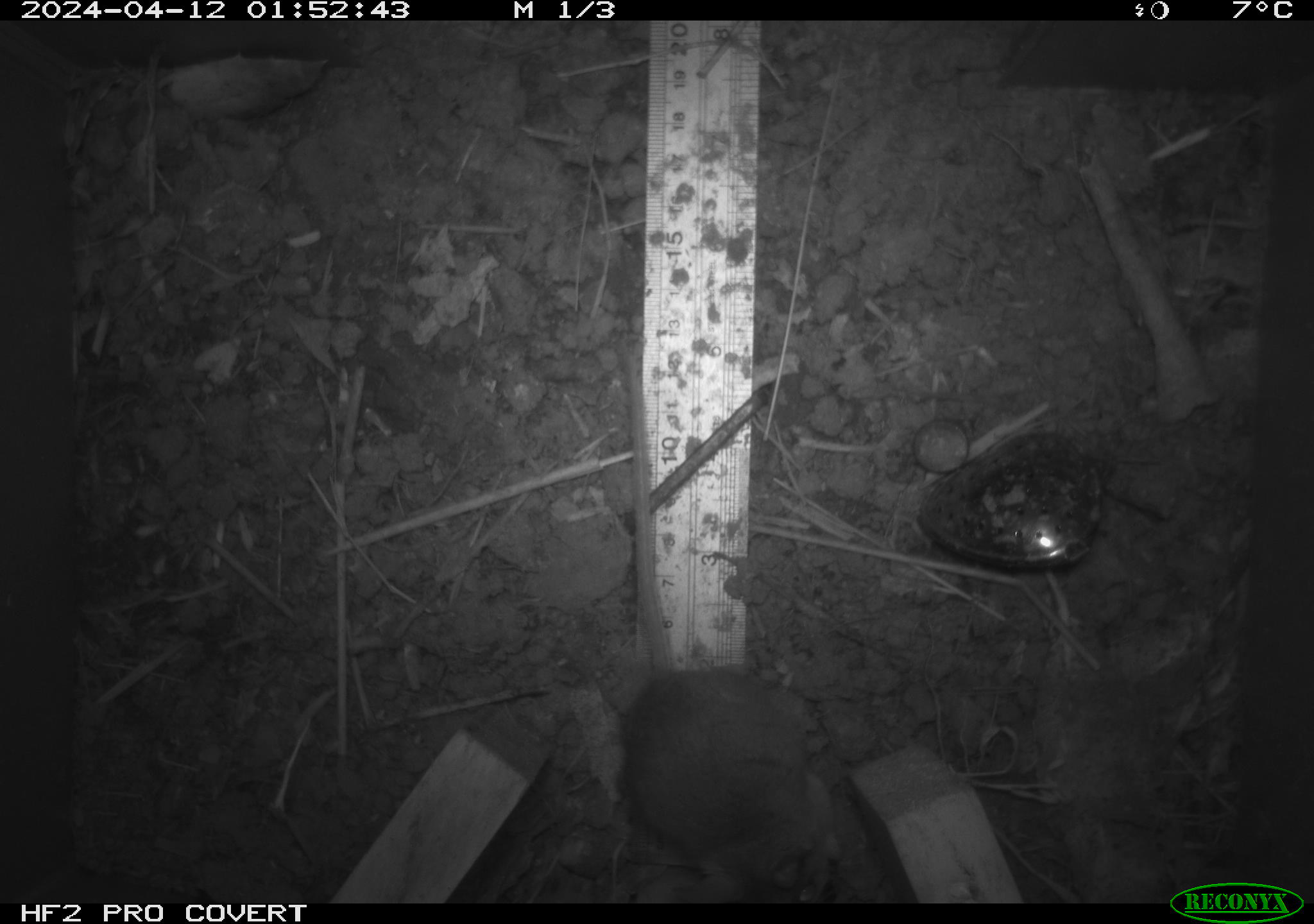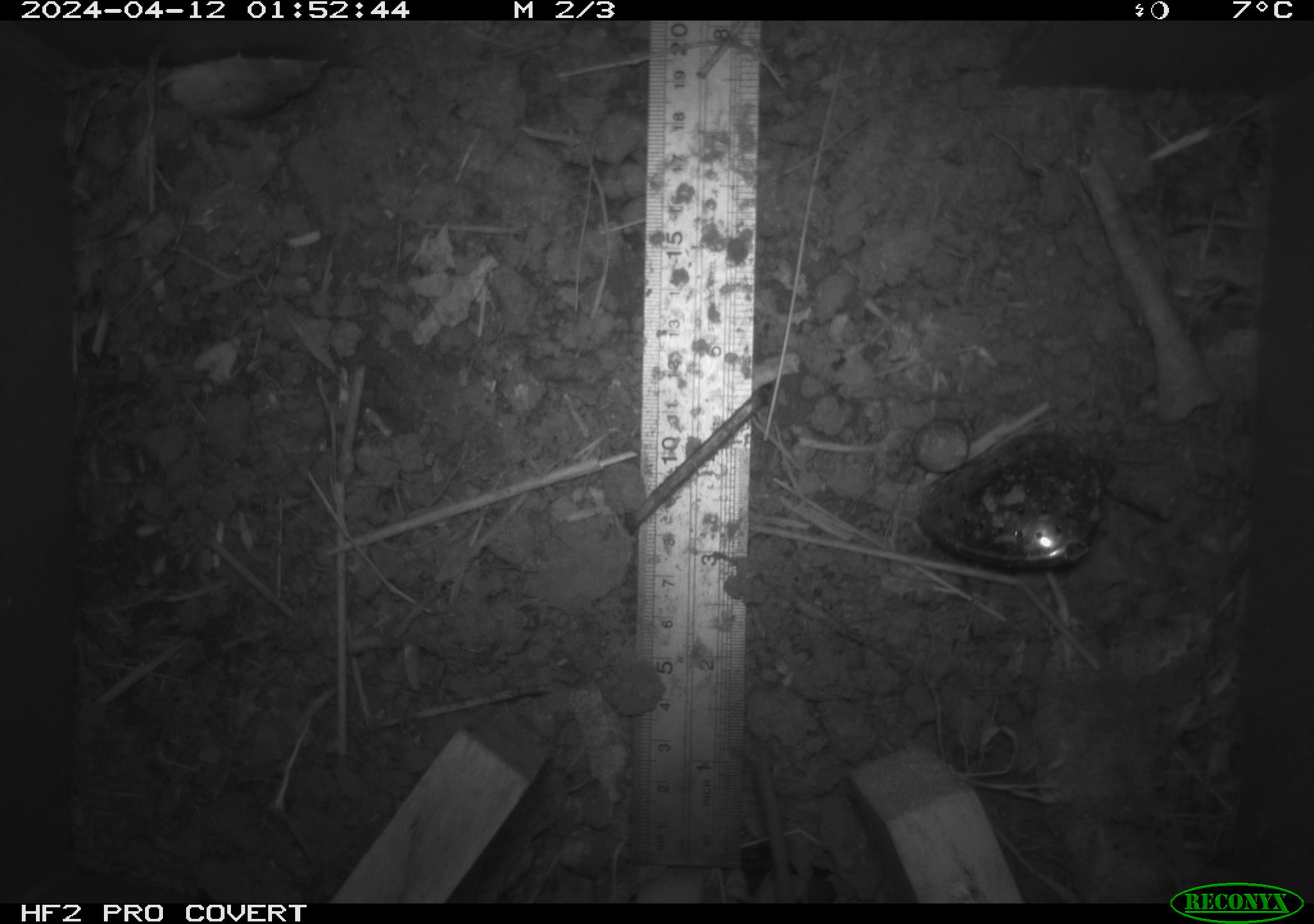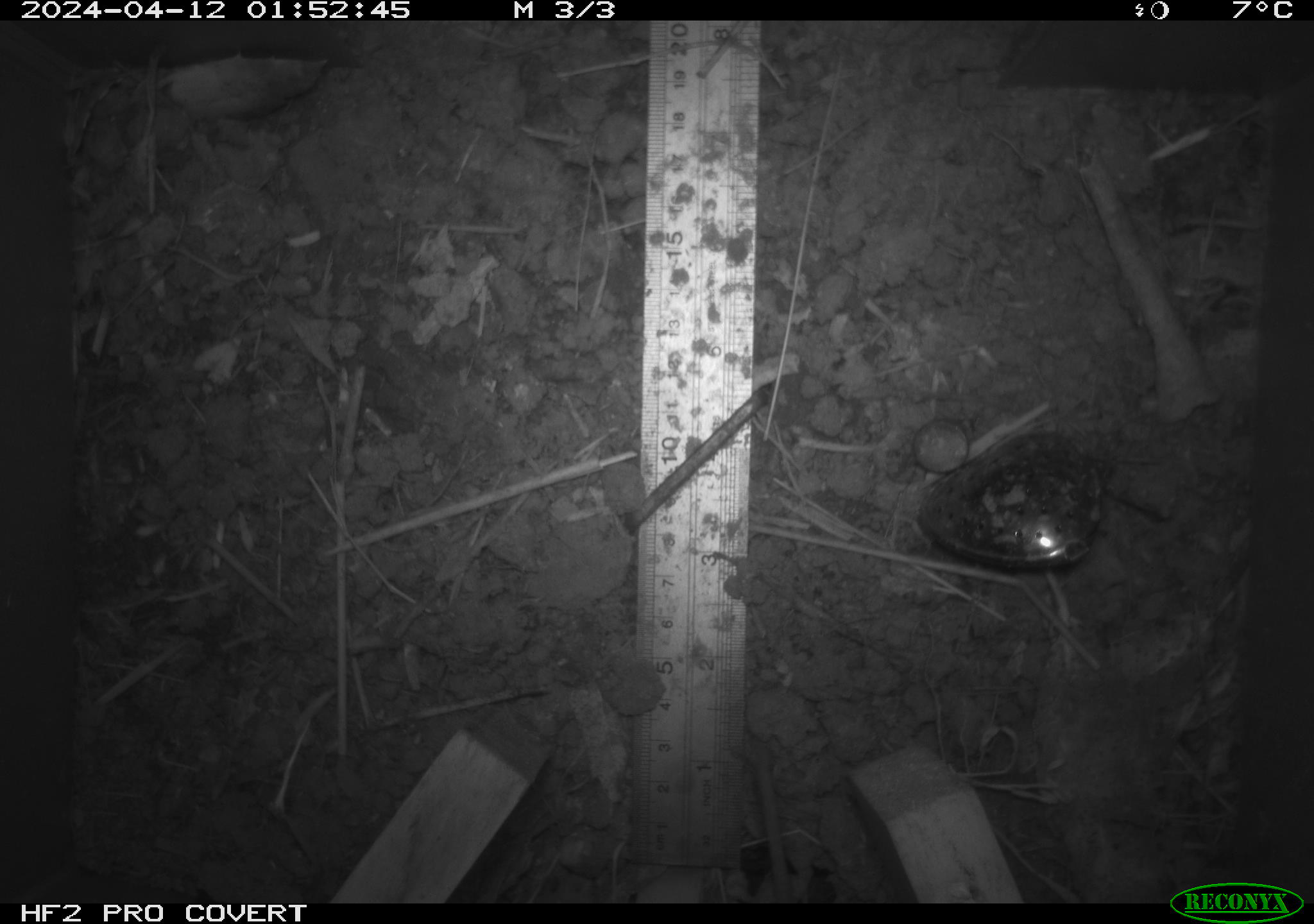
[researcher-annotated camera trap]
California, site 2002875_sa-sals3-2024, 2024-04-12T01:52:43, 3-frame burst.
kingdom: Animalia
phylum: Chordata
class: Mammalia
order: Rodentia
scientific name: Rodentia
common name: mouse species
Mouse species (Rodentia).